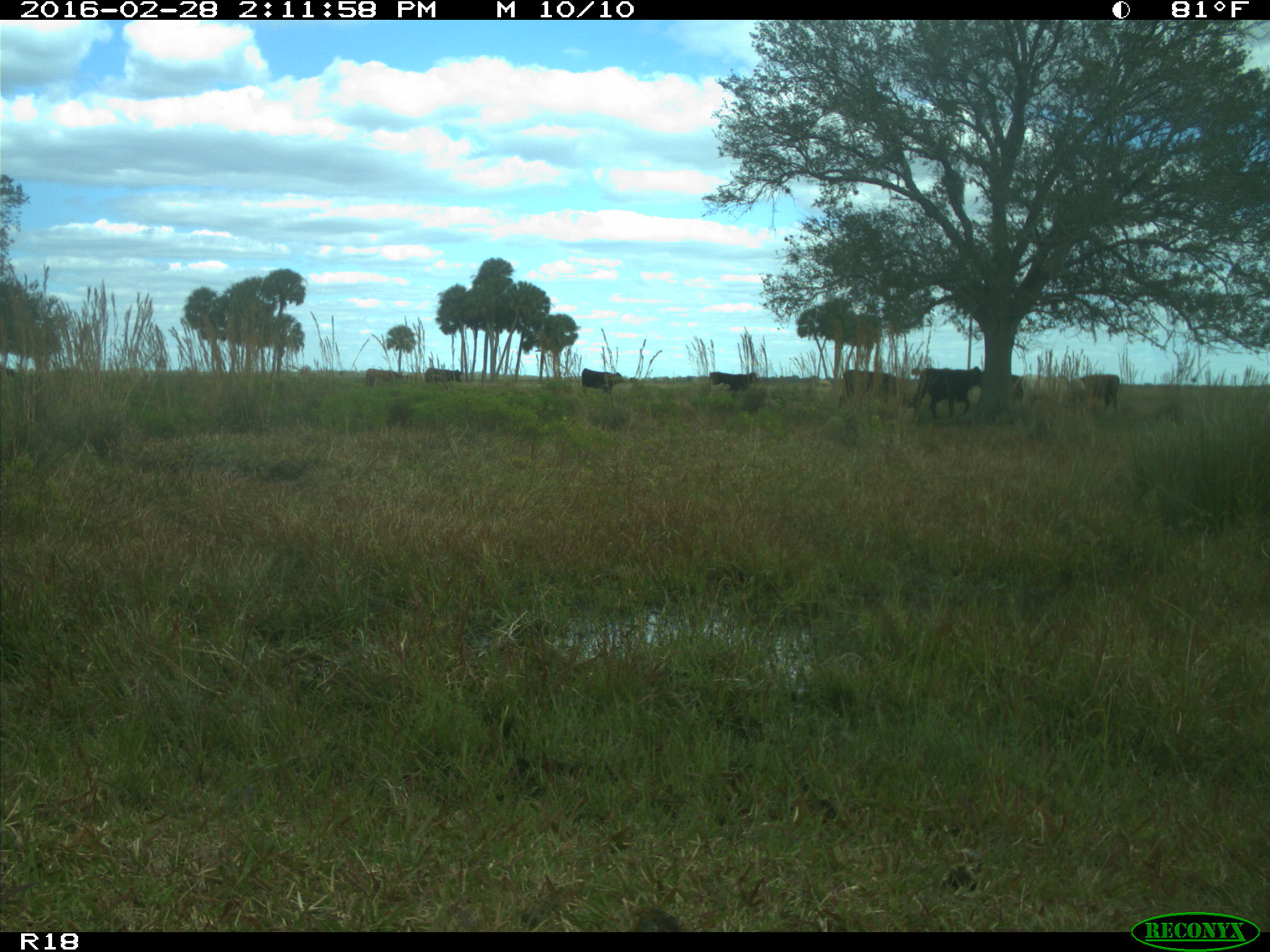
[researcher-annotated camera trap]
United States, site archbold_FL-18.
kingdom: Animalia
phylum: Chordata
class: Mammalia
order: Artiodactyla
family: Bovidae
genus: Bos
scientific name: Bos taurus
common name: domestic cow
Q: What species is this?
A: Bos taurus (domestic cow).